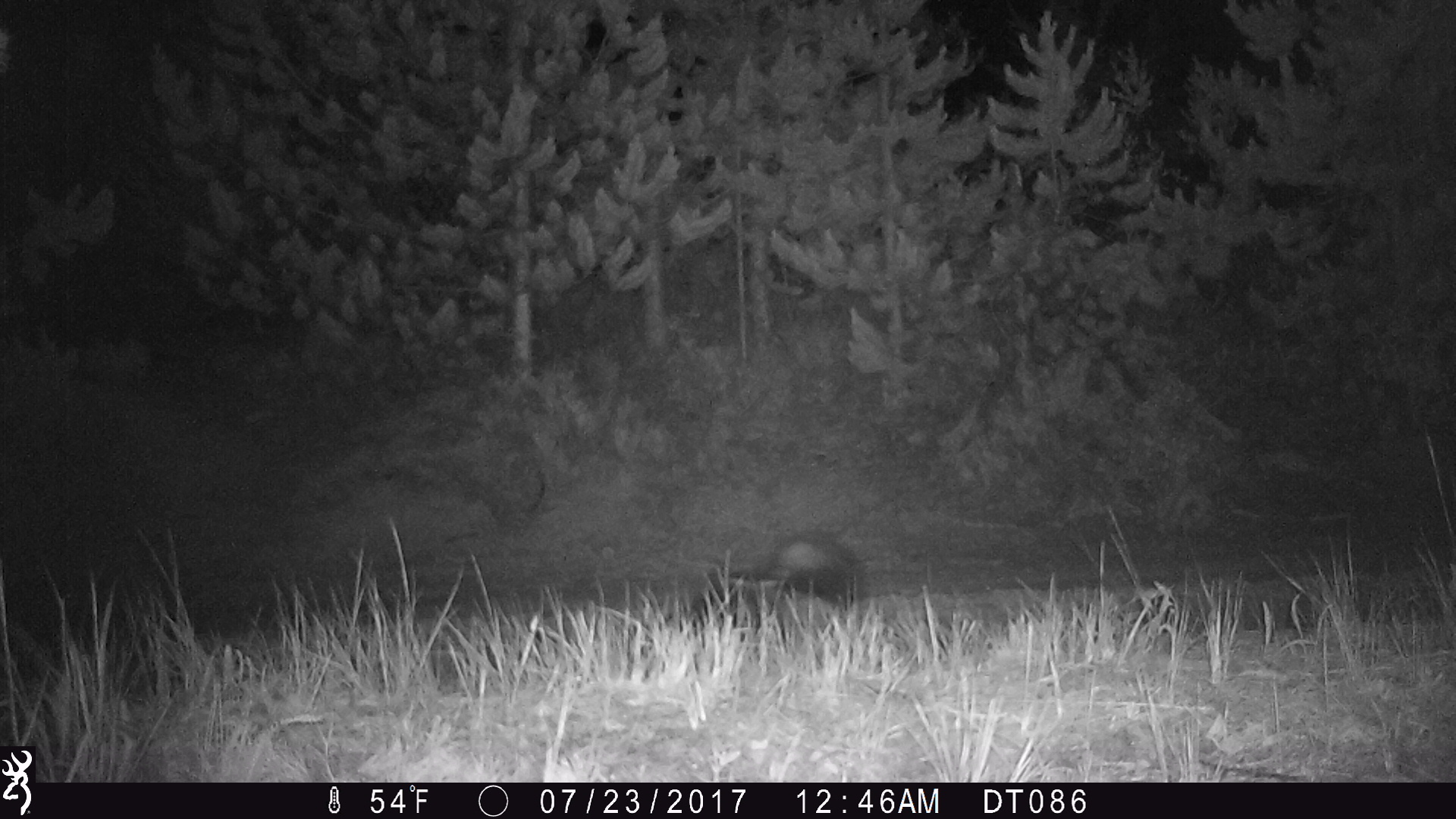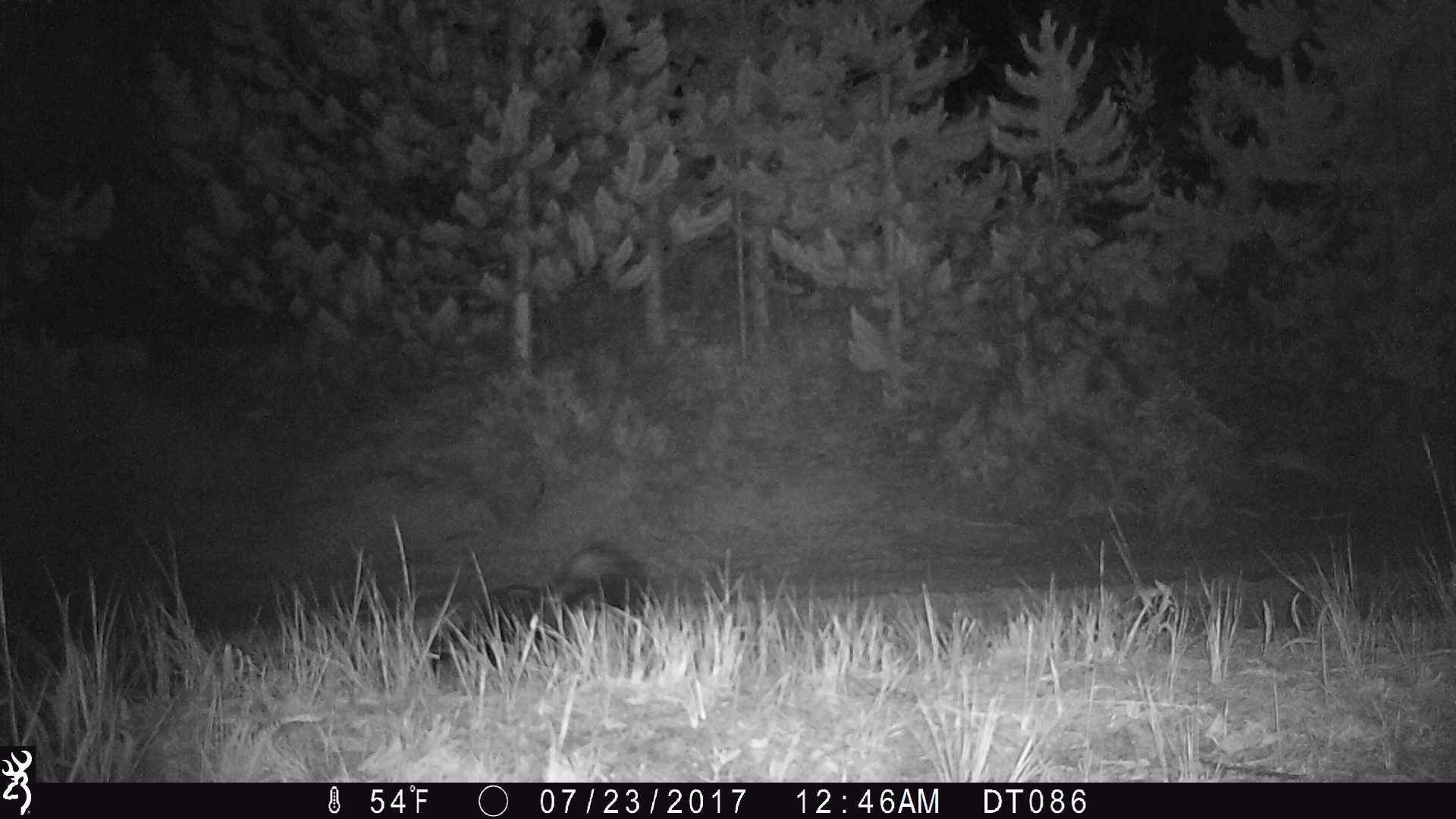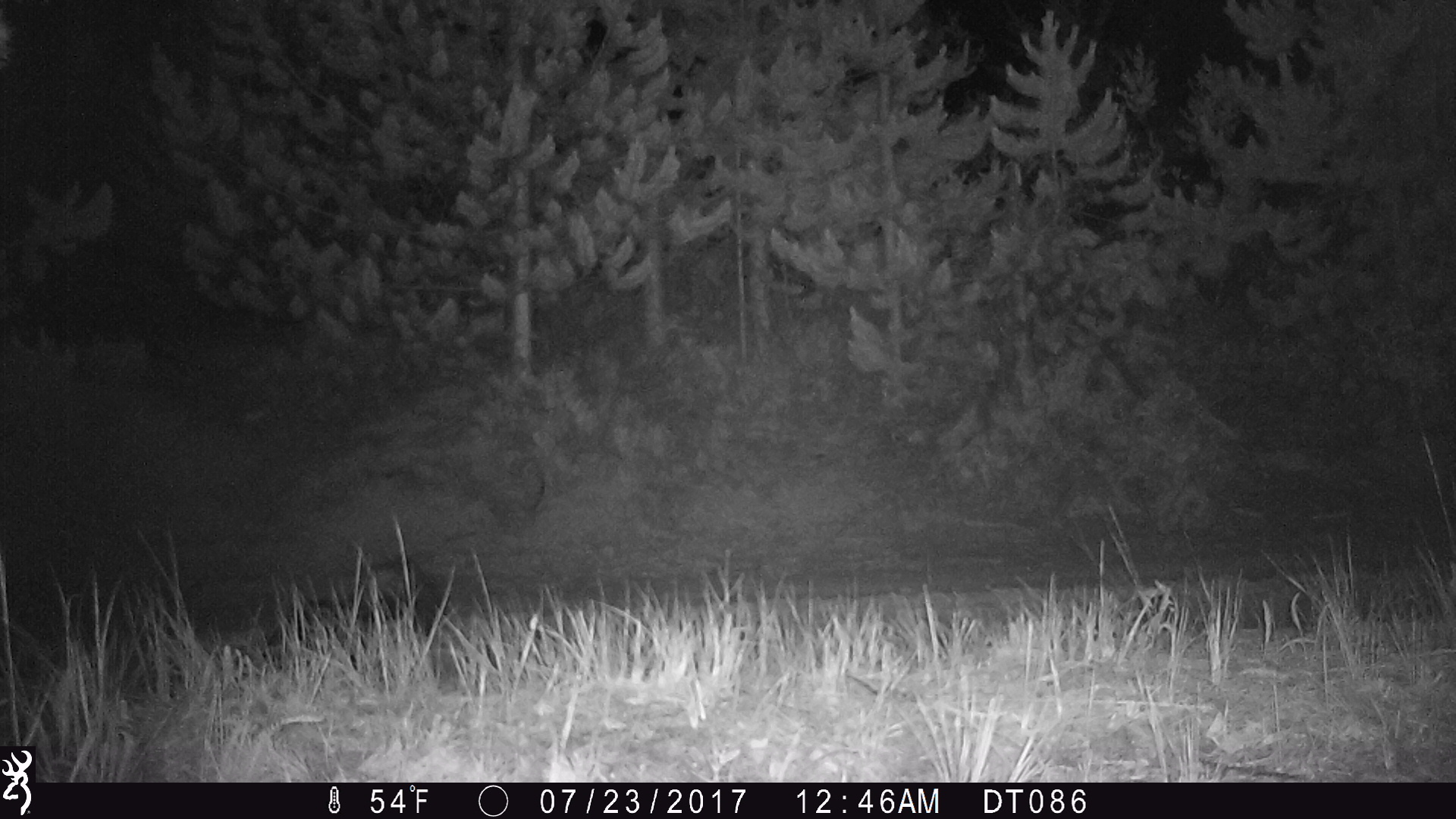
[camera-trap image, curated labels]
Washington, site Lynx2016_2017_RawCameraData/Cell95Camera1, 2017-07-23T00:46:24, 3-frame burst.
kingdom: Animalia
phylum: Chordata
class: Mammalia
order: Carnivora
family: Mephitidae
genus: Mephitis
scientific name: Mephitis mephitis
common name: striped skunk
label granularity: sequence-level